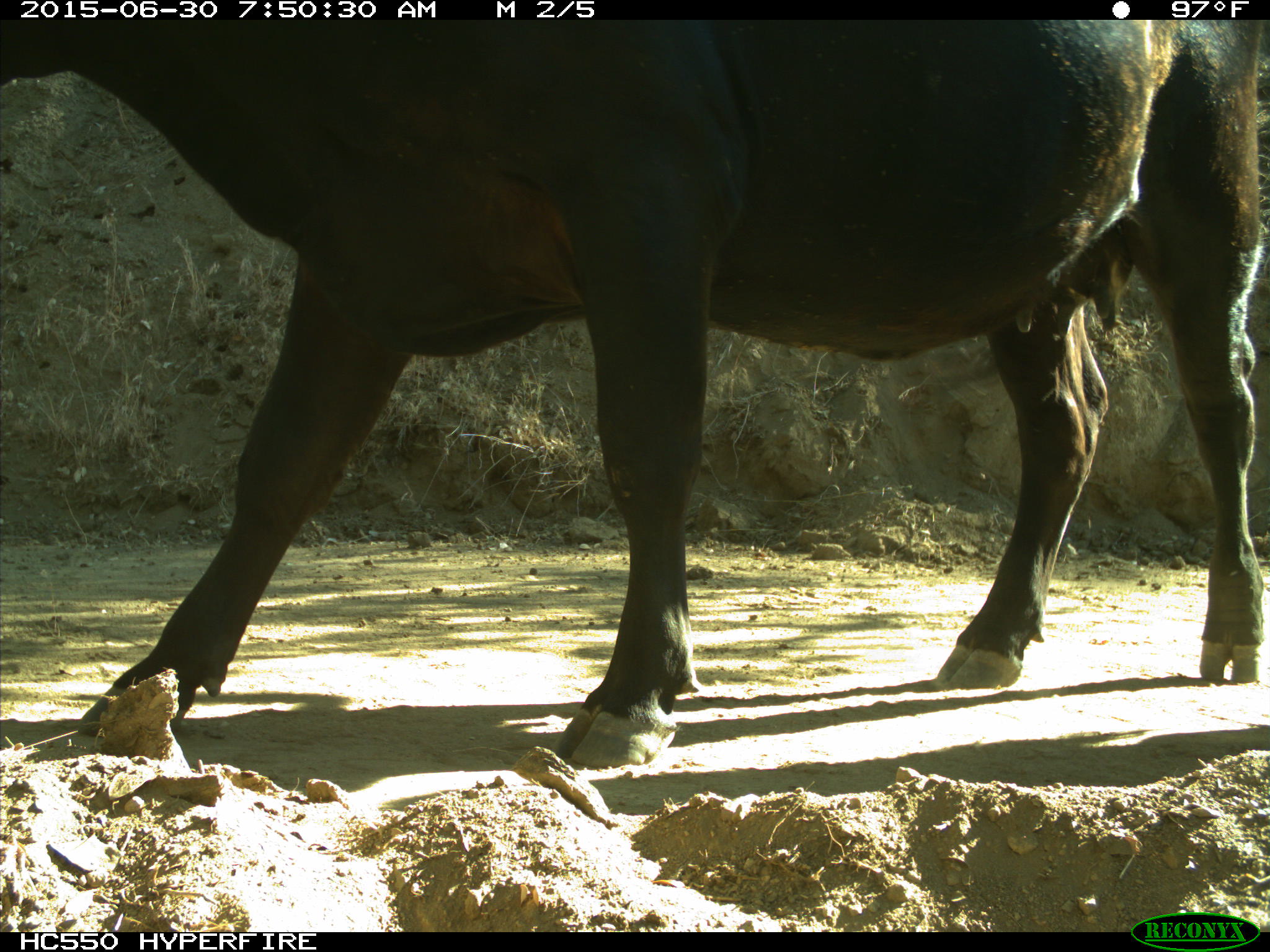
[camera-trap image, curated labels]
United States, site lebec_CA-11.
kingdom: Animalia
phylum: Chordata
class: Mammalia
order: Artiodactyla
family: Bovidae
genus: Bos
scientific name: Bos taurus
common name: domestic cow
Bos taurus (domestic cow).